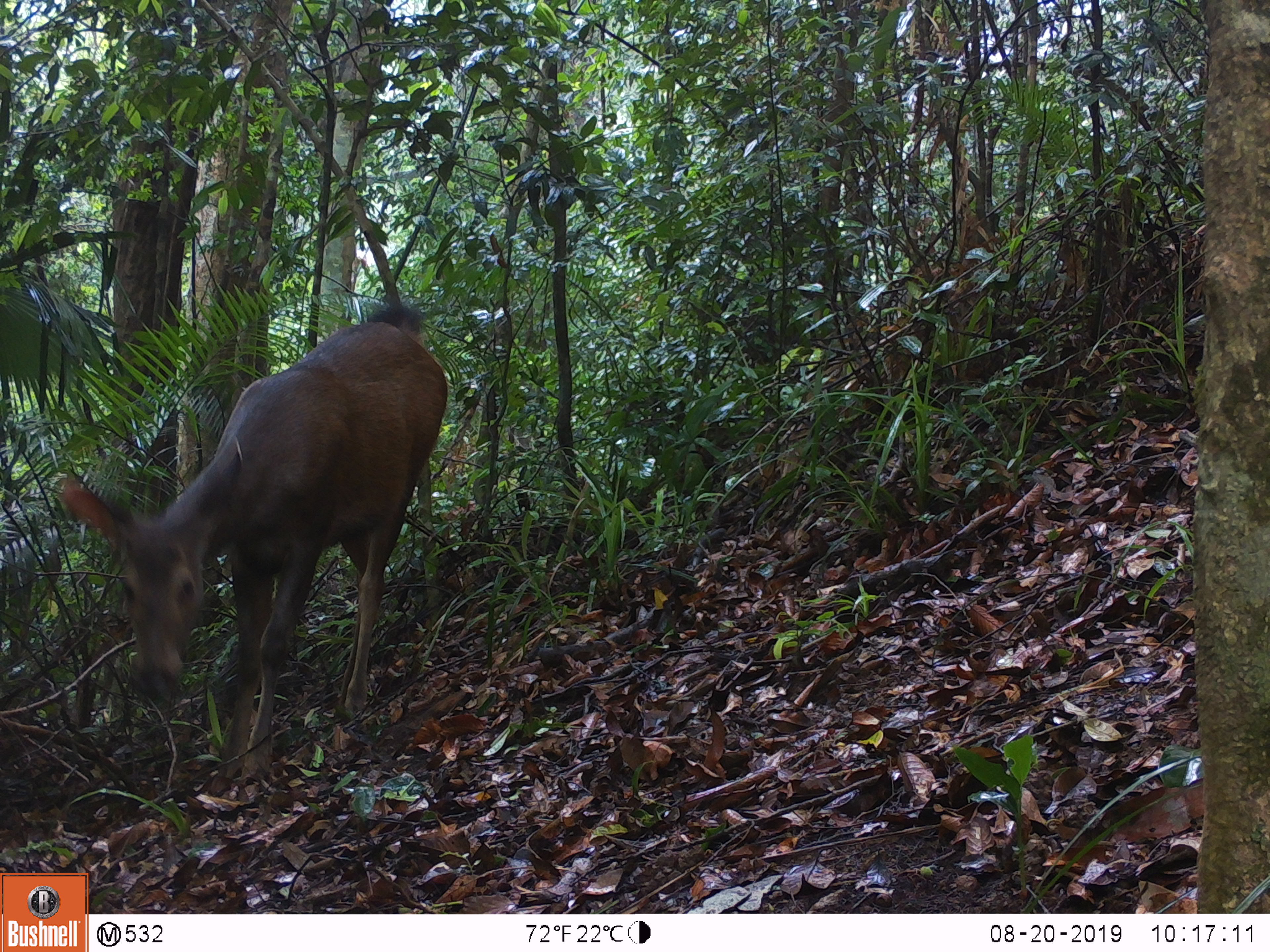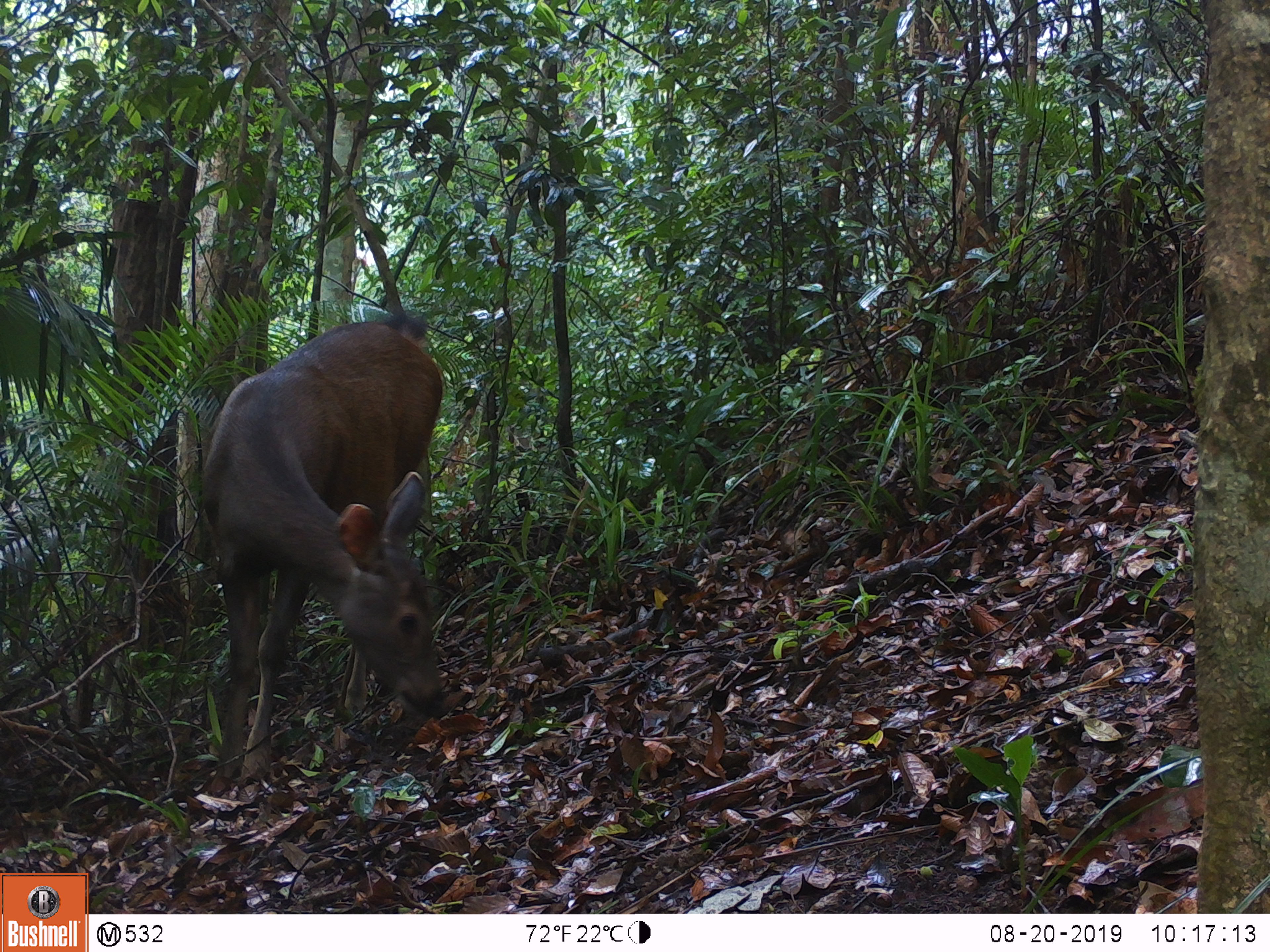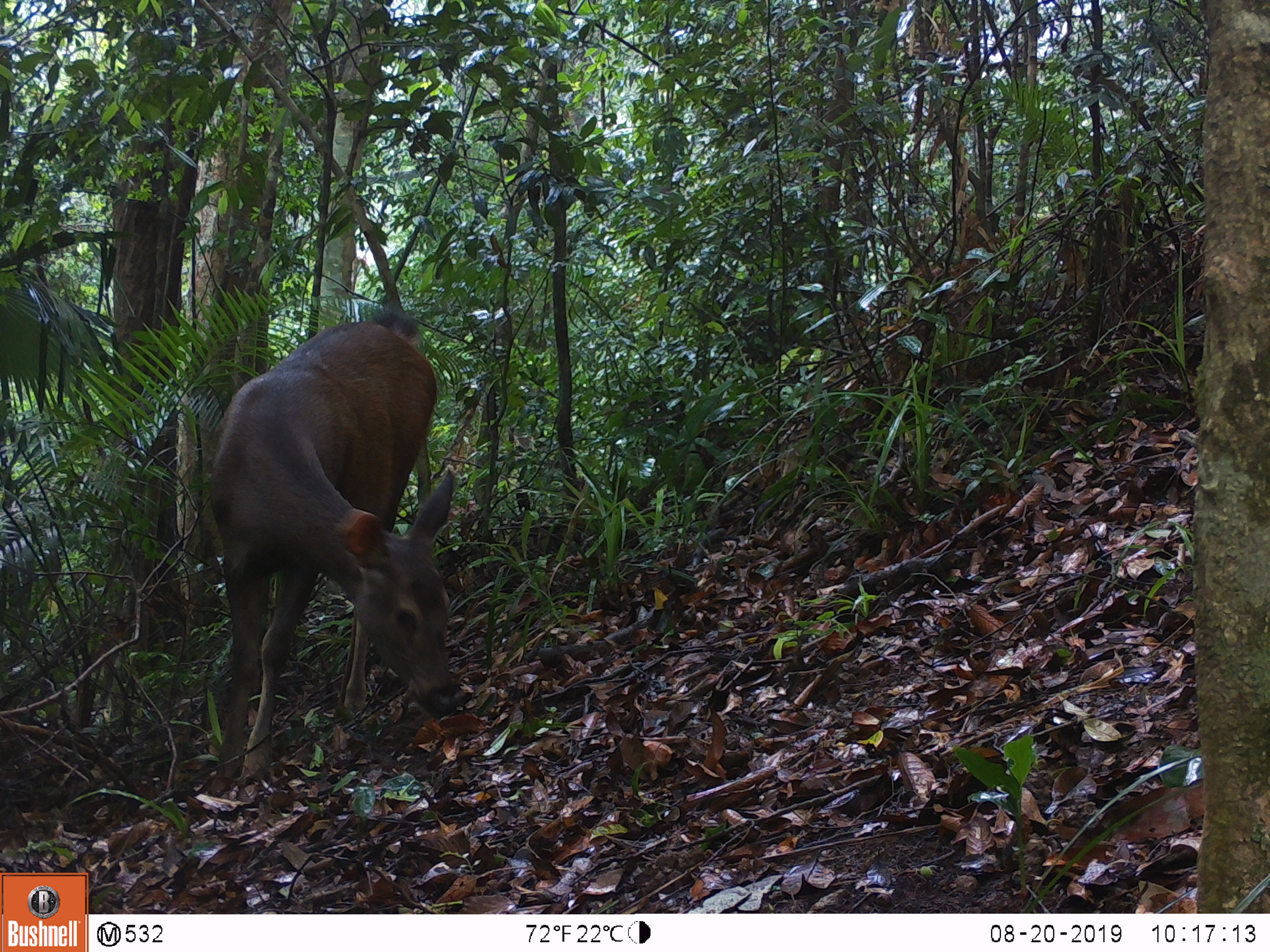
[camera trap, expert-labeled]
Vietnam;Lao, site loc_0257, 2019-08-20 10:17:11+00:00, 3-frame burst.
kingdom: Animalia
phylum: Chordata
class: Mammalia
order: Artiodactyla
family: Cervidae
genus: Rusa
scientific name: Rusa unicolor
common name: sambar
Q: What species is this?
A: Sambar (Rusa unicolor).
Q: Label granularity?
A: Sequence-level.